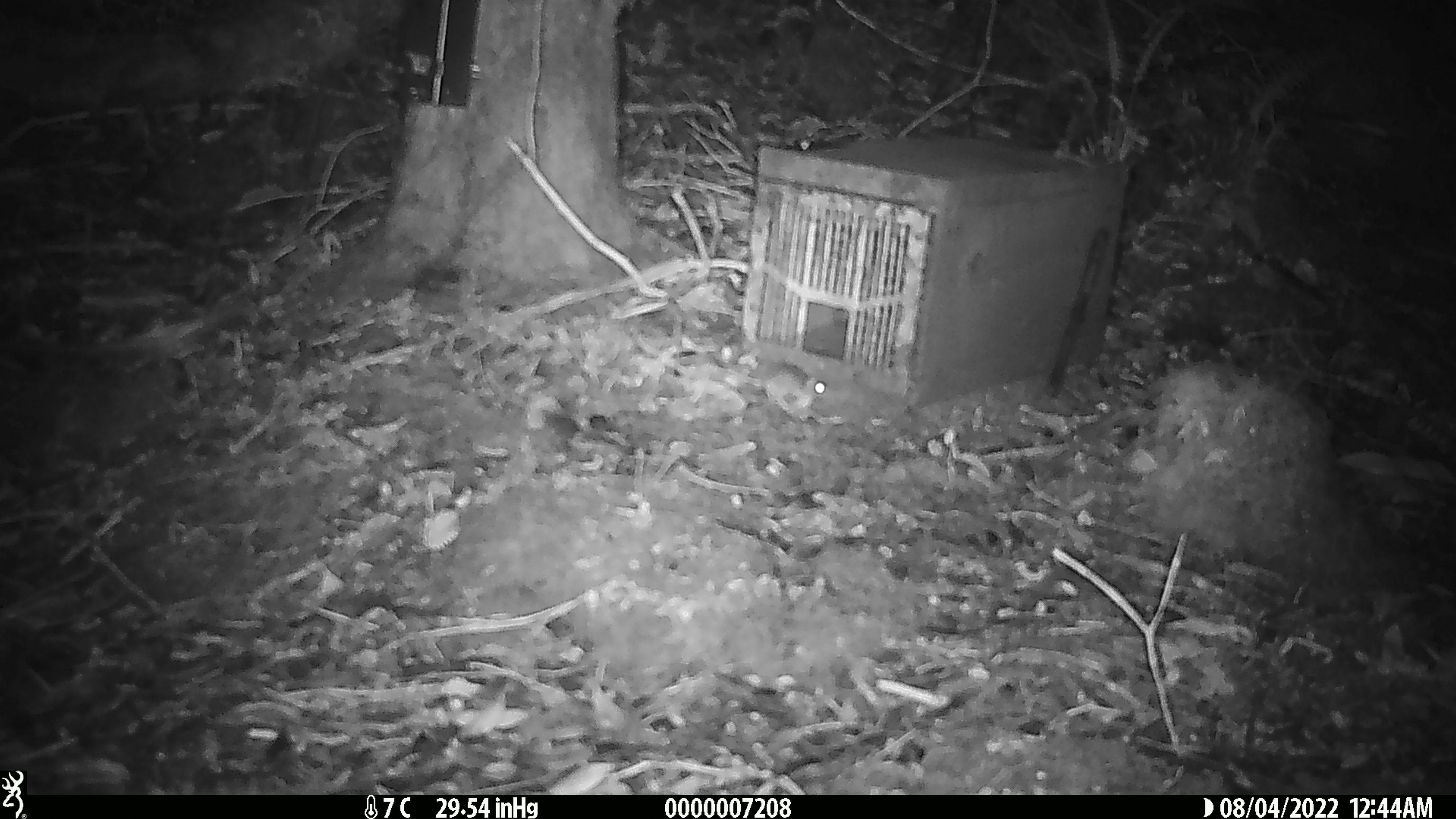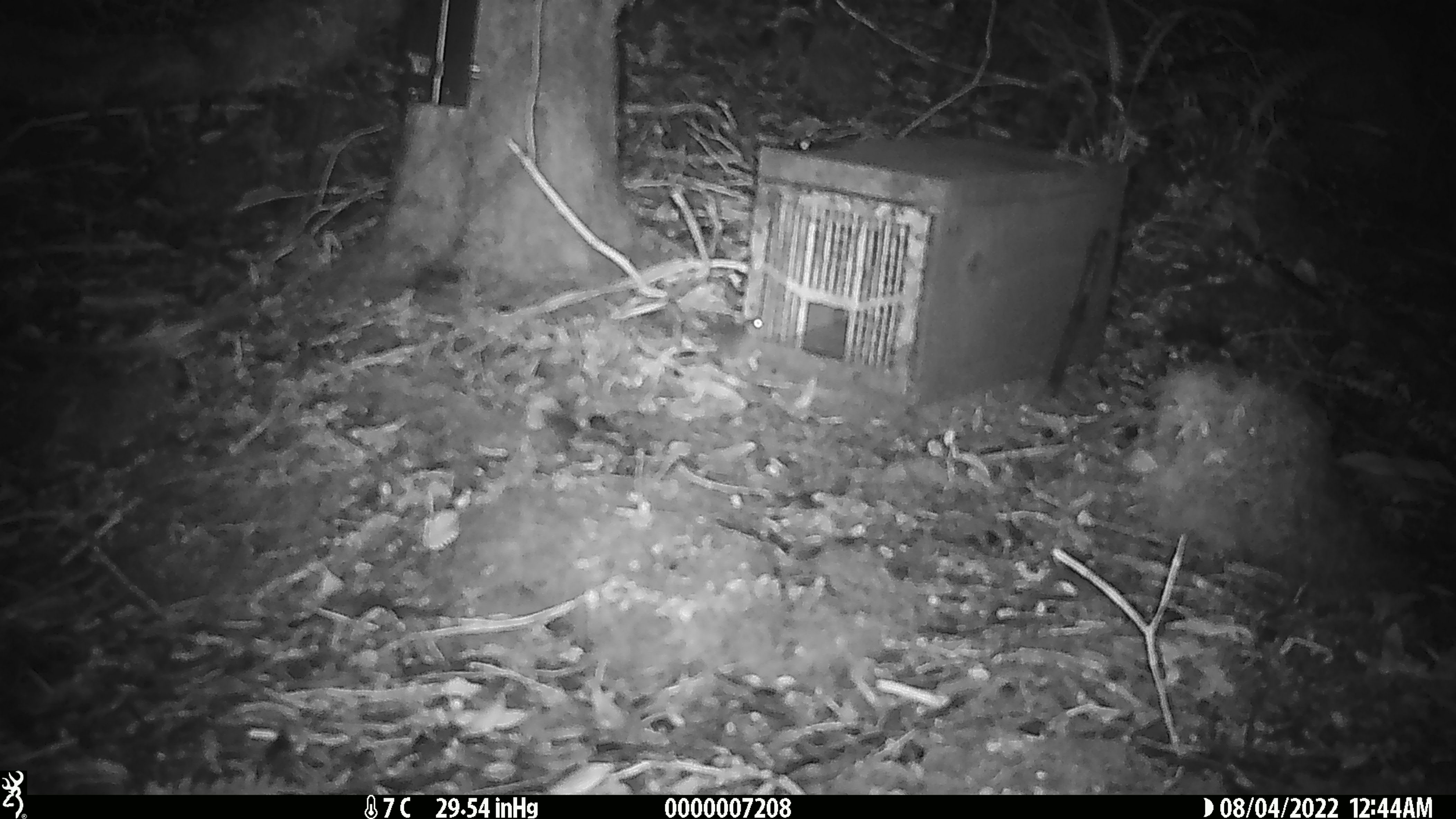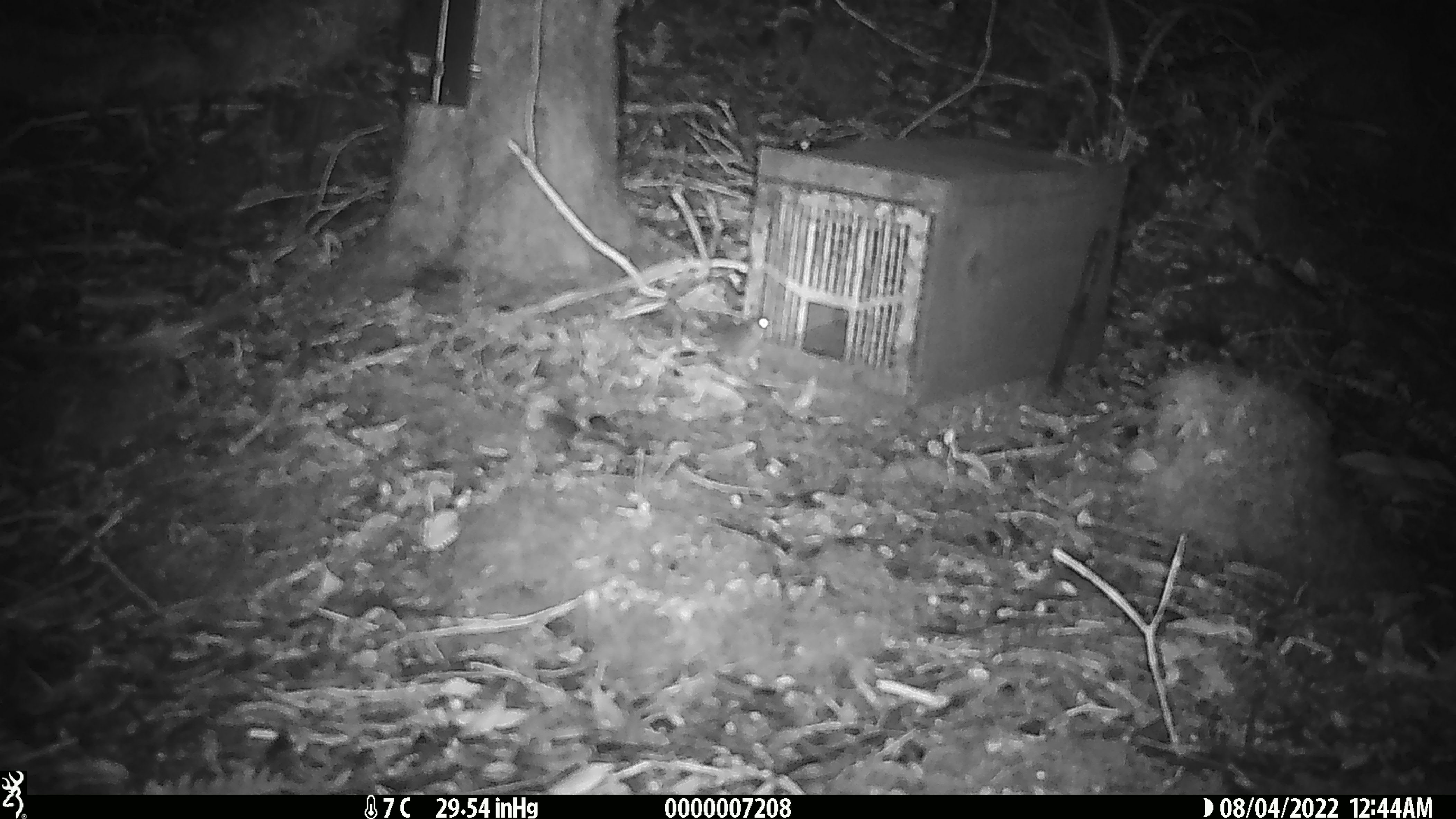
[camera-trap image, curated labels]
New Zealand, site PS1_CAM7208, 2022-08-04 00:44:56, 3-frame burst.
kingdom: Animalia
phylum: Chordata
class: Mammalia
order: Rodentia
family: Muridae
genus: Mus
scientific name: Mus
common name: mouse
Mouse (Mus).